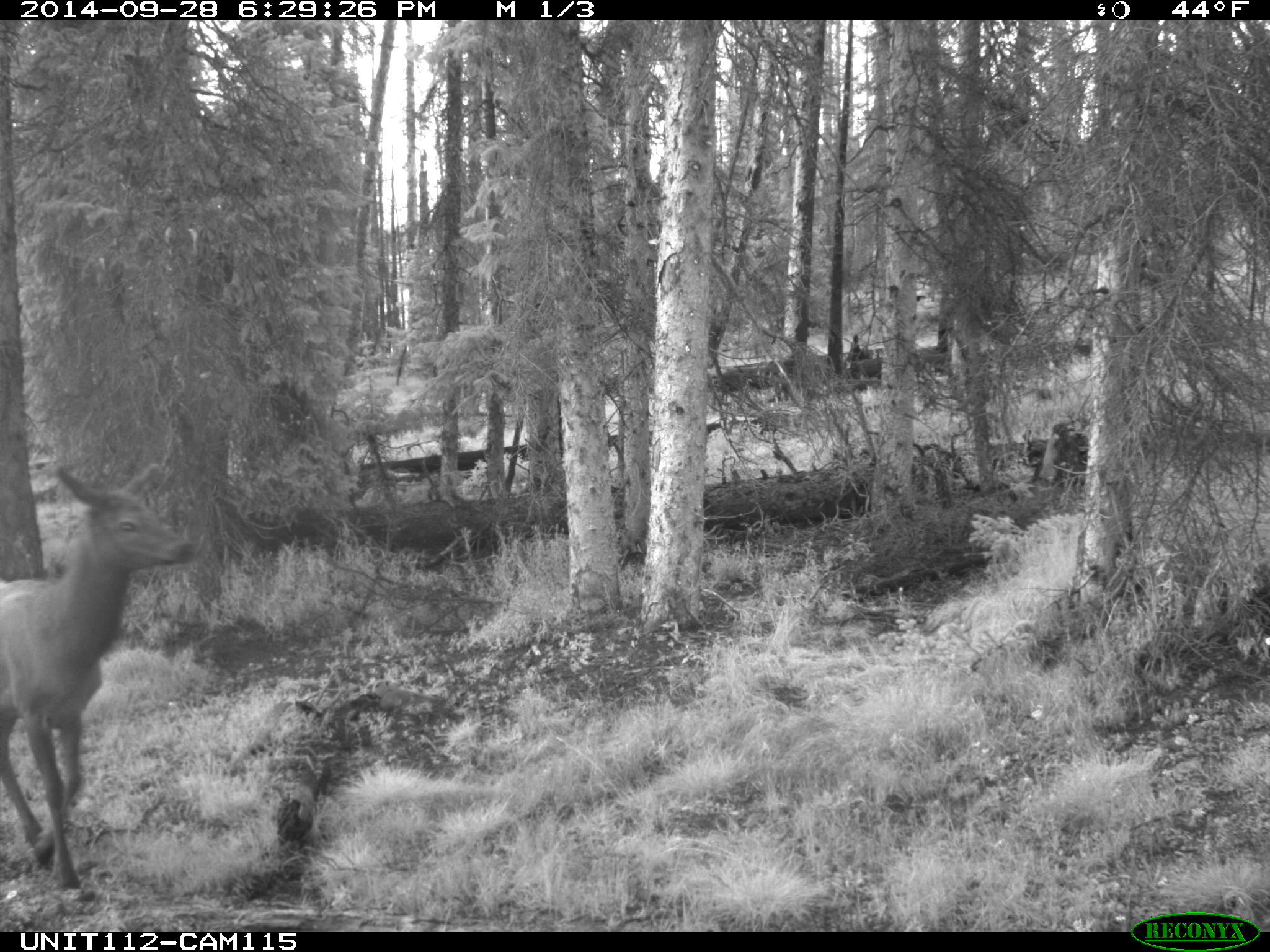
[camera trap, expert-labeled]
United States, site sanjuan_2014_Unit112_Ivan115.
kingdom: Animalia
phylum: Chordata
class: Mammalia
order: Artiodactyla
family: Cervidae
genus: Cervus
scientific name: Cervus elaphus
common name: red deer